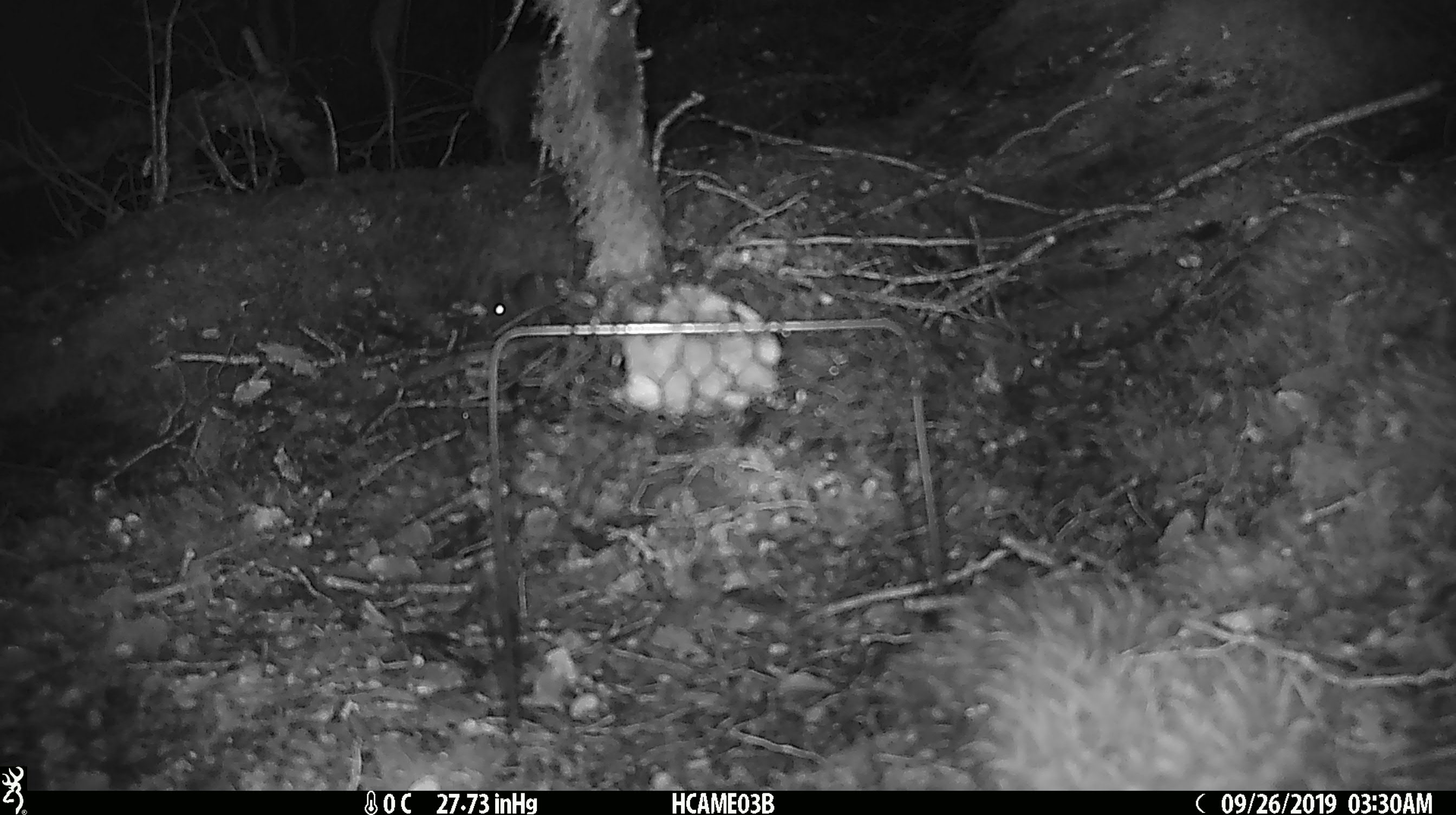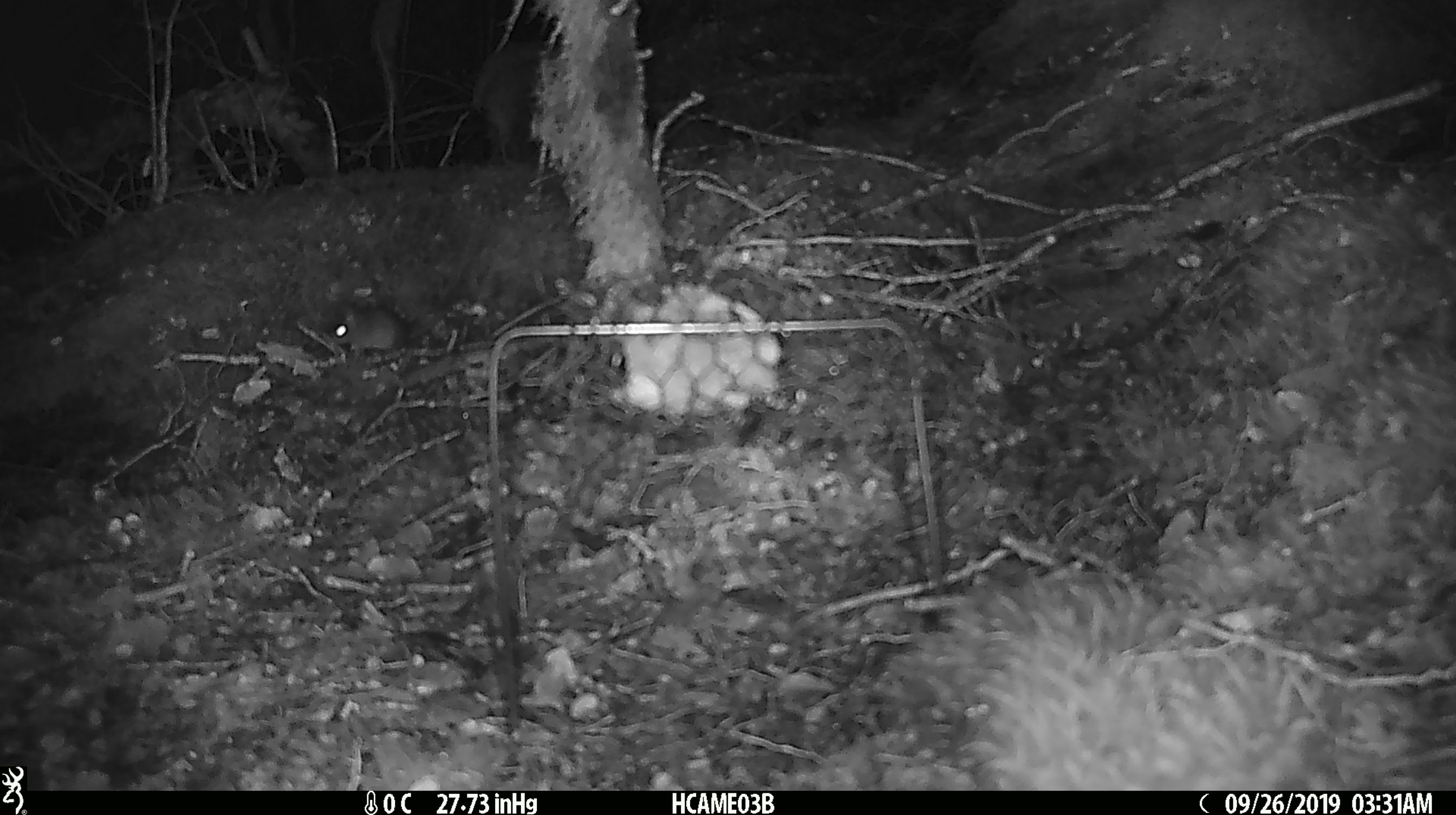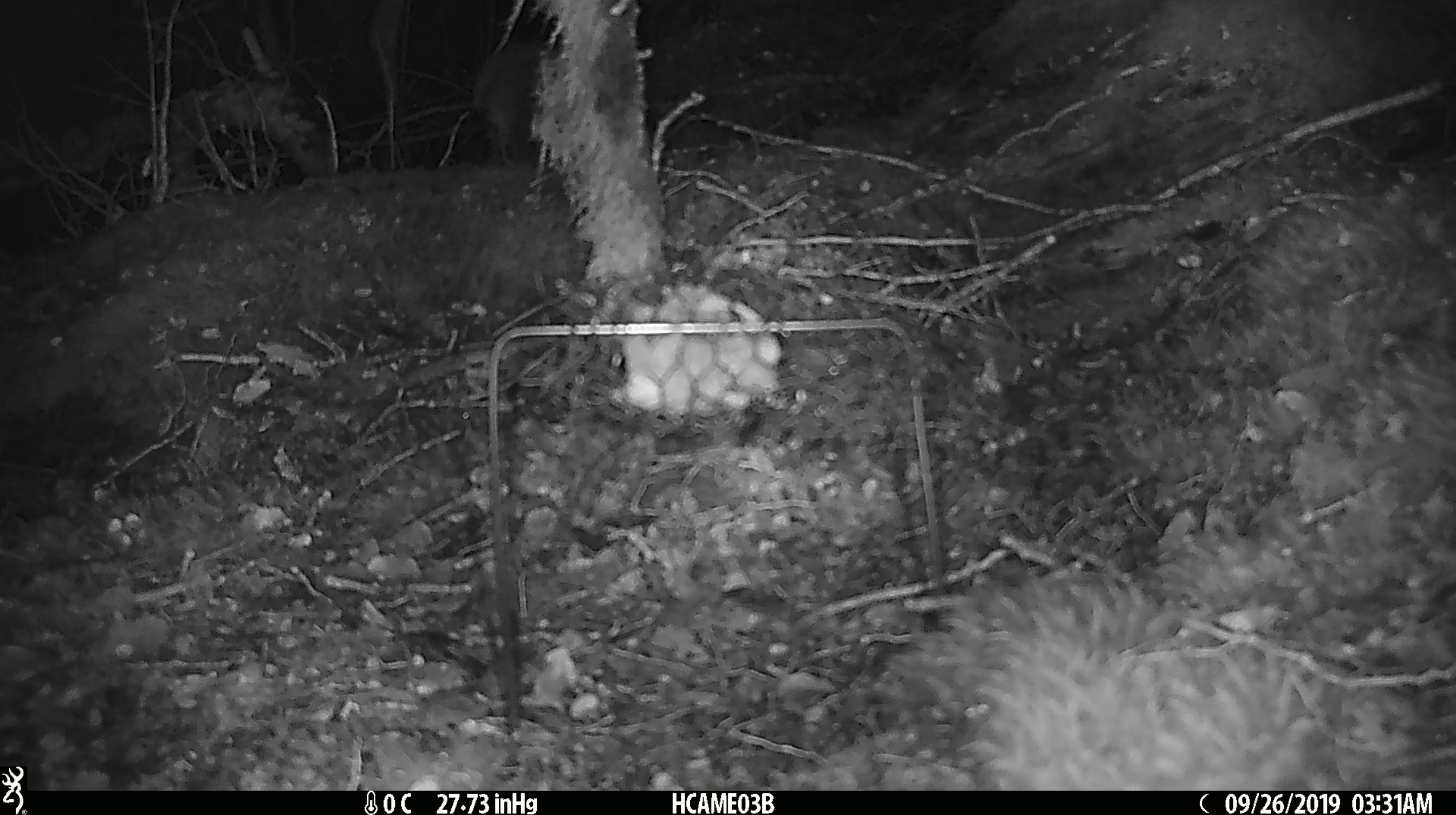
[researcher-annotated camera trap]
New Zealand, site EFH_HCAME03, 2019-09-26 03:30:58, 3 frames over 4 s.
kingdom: Animalia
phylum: Chordata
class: Mammalia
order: Rodentia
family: Muridae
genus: Mus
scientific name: Mus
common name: mouse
Mouse (Mus).